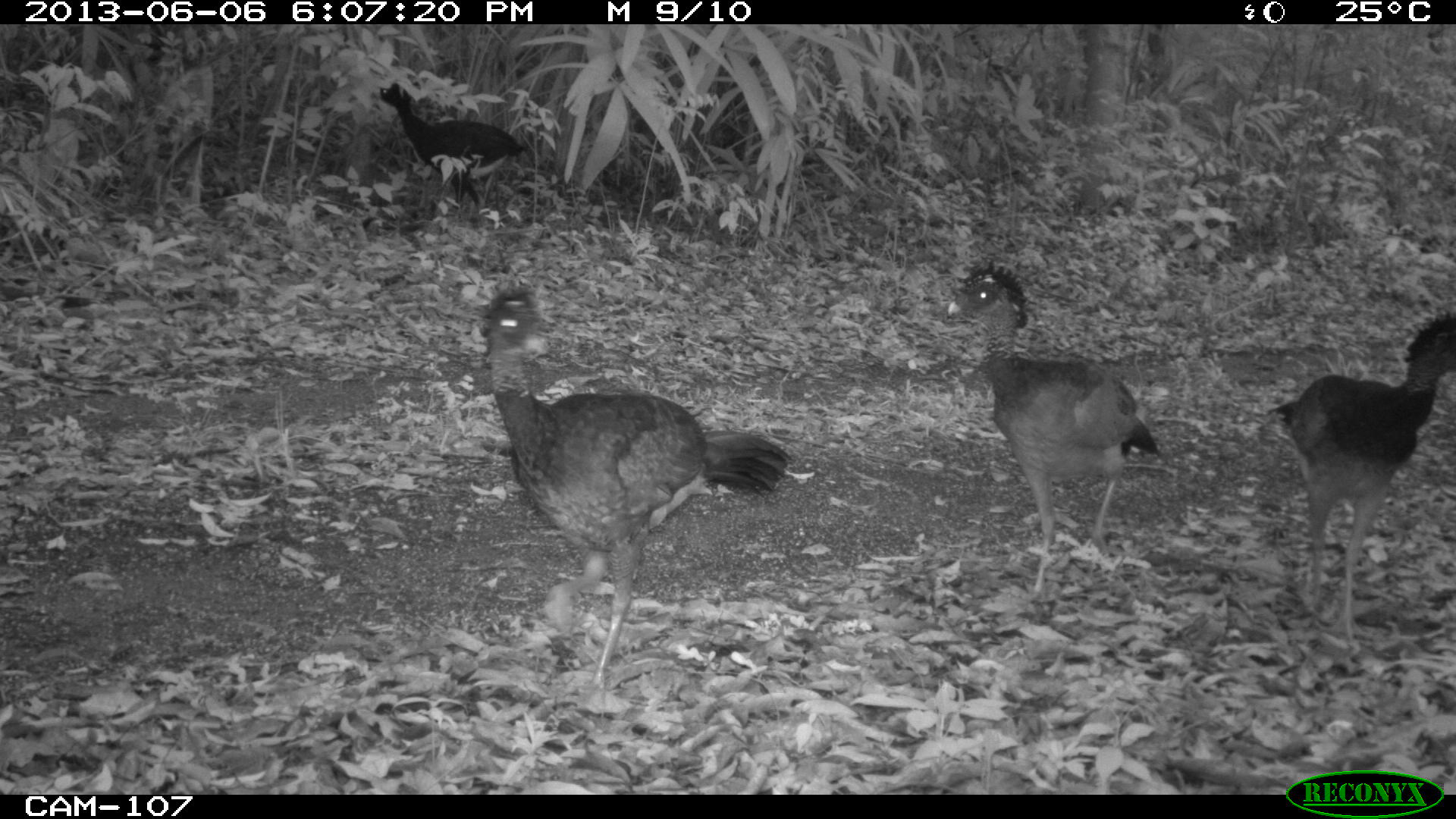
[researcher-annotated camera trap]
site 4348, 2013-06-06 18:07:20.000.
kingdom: Animalia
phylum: Chordata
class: Aves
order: Galliformes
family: Cracidae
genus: Crax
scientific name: Crax rubra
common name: great curassow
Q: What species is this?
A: Crax rubra (great curassow).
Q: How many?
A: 5.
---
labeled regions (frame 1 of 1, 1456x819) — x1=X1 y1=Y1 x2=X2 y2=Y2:
crax rubra: x1=480 y1=285 x2=791 y2=690; x1=946 y1=258 x2=1160 y2=599; x1=1263 y1=313 x2=1456 y2=645; x1=379 y1=81 x2=527 y2=221